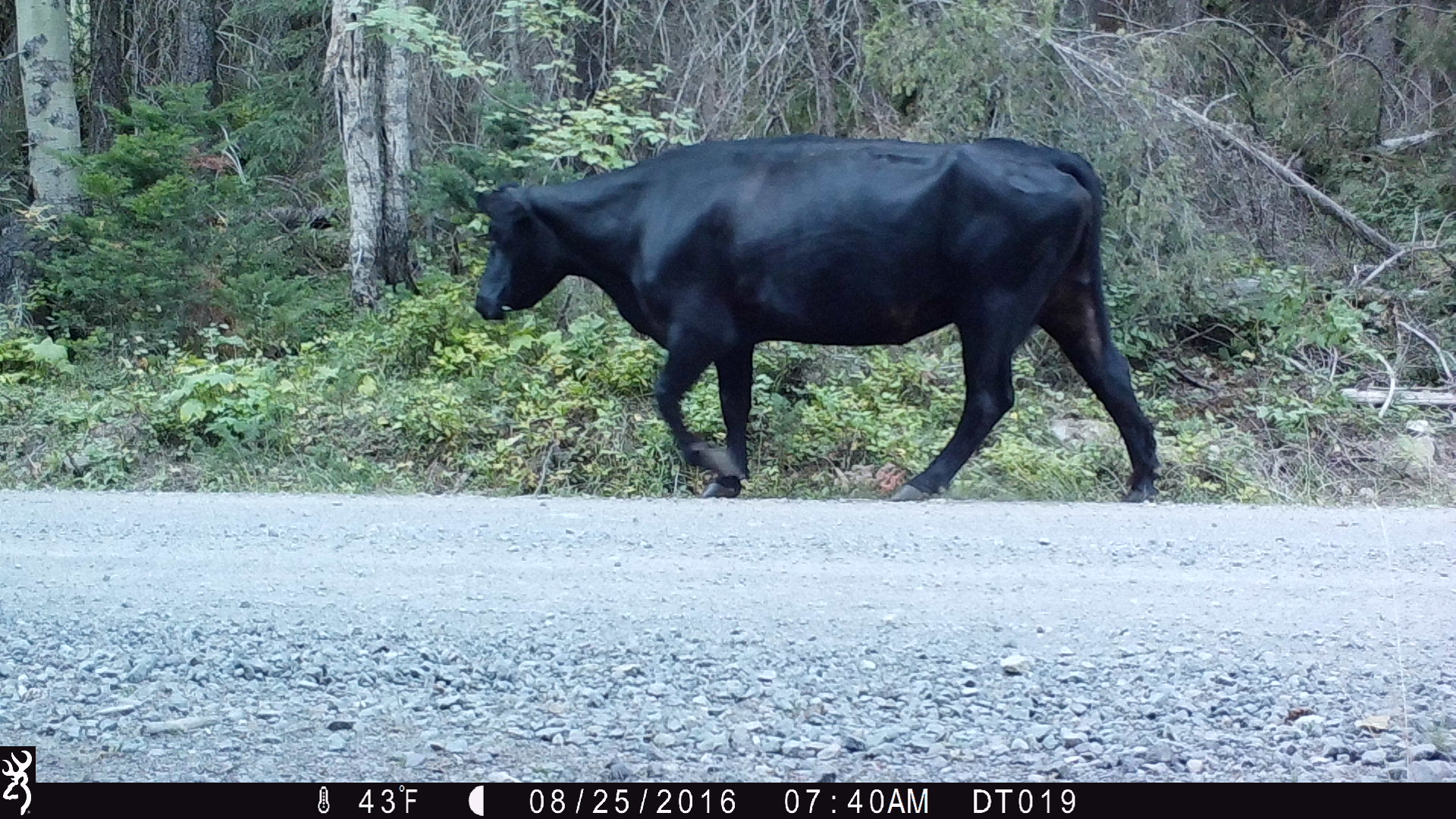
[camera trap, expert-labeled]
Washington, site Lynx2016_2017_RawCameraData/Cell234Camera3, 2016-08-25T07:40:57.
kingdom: Animalia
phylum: Chordata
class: Mammalia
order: Artiodactyla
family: Bovidae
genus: Bos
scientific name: Bos taurus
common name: domestic cattle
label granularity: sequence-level